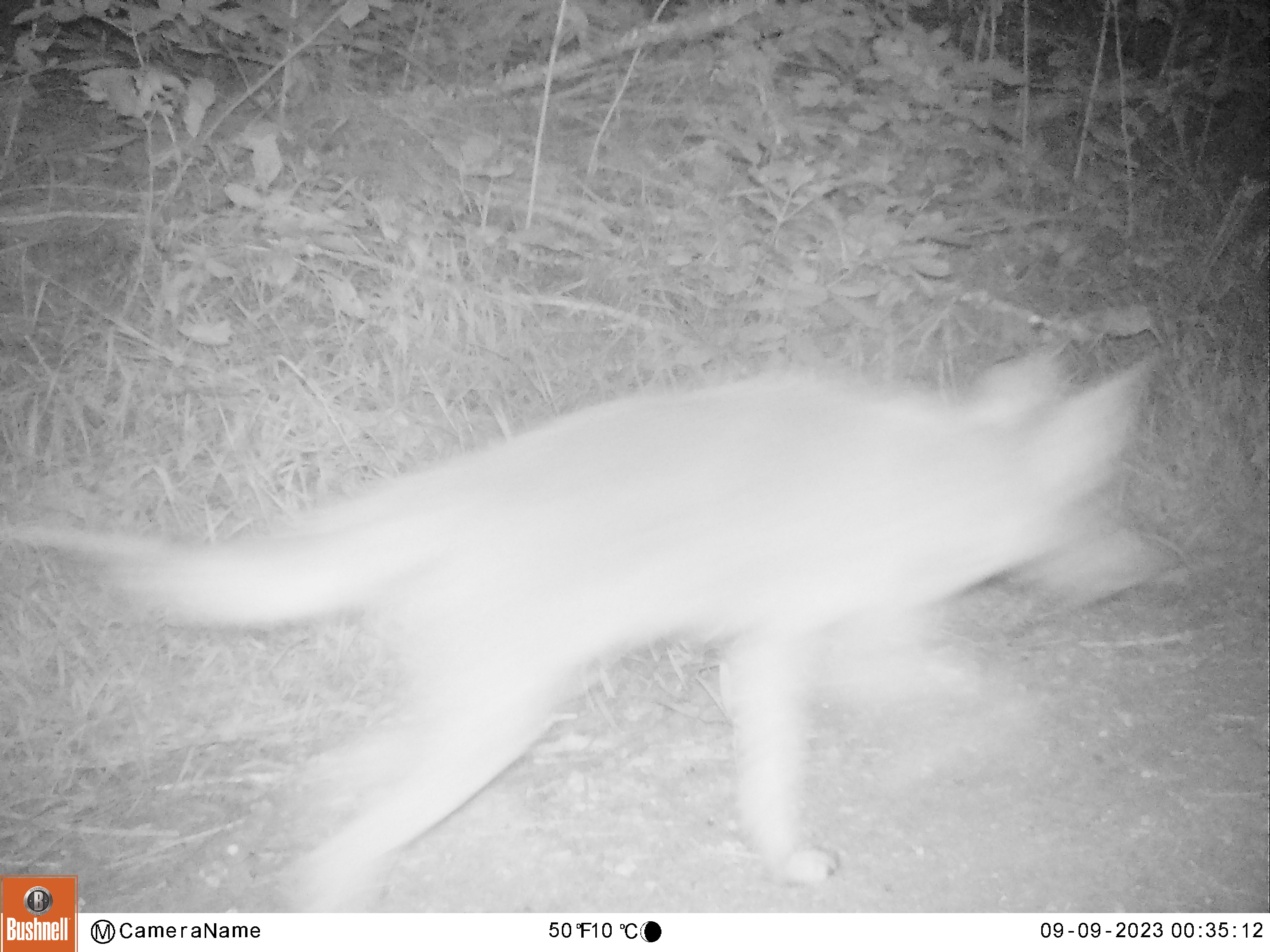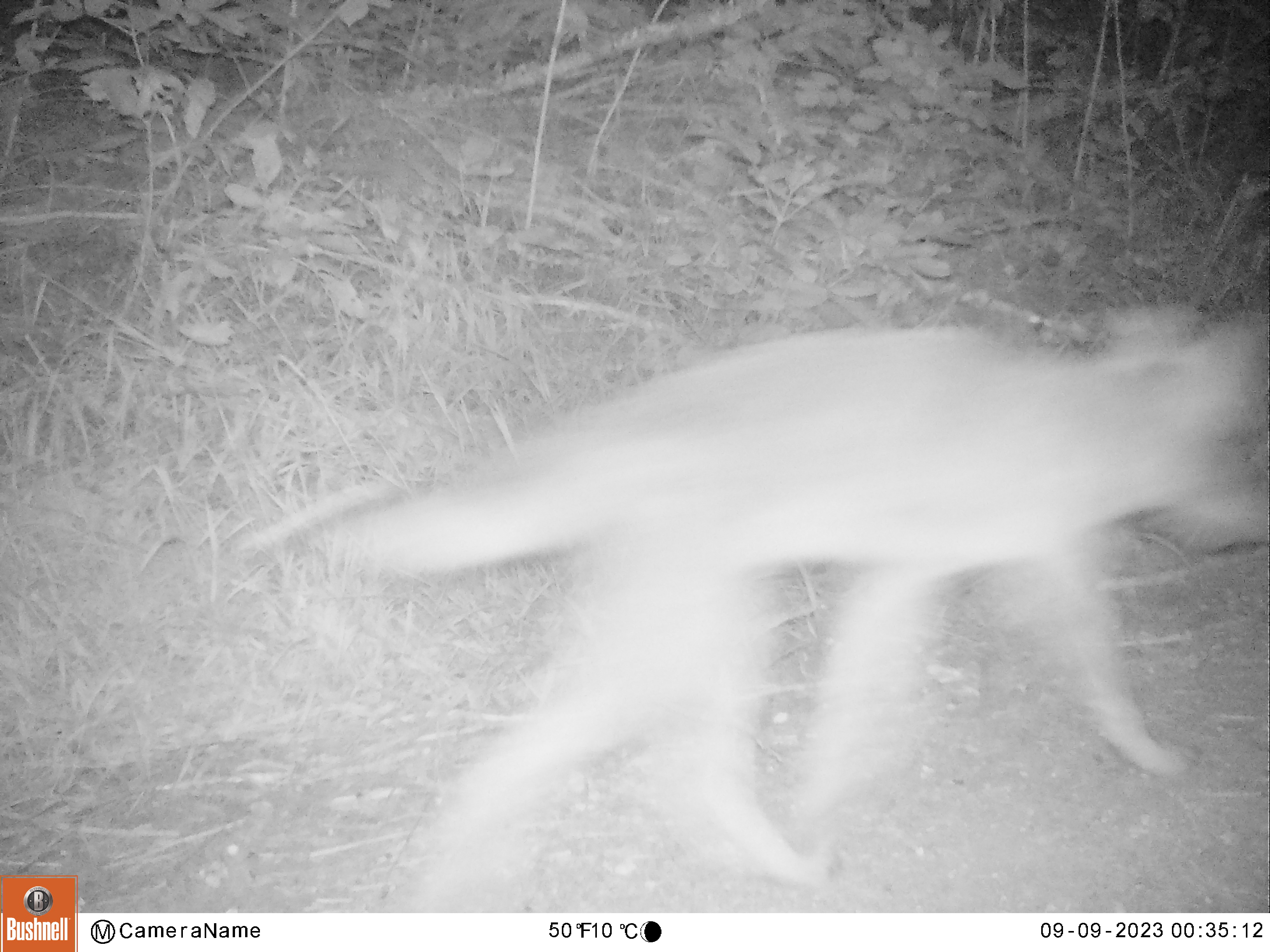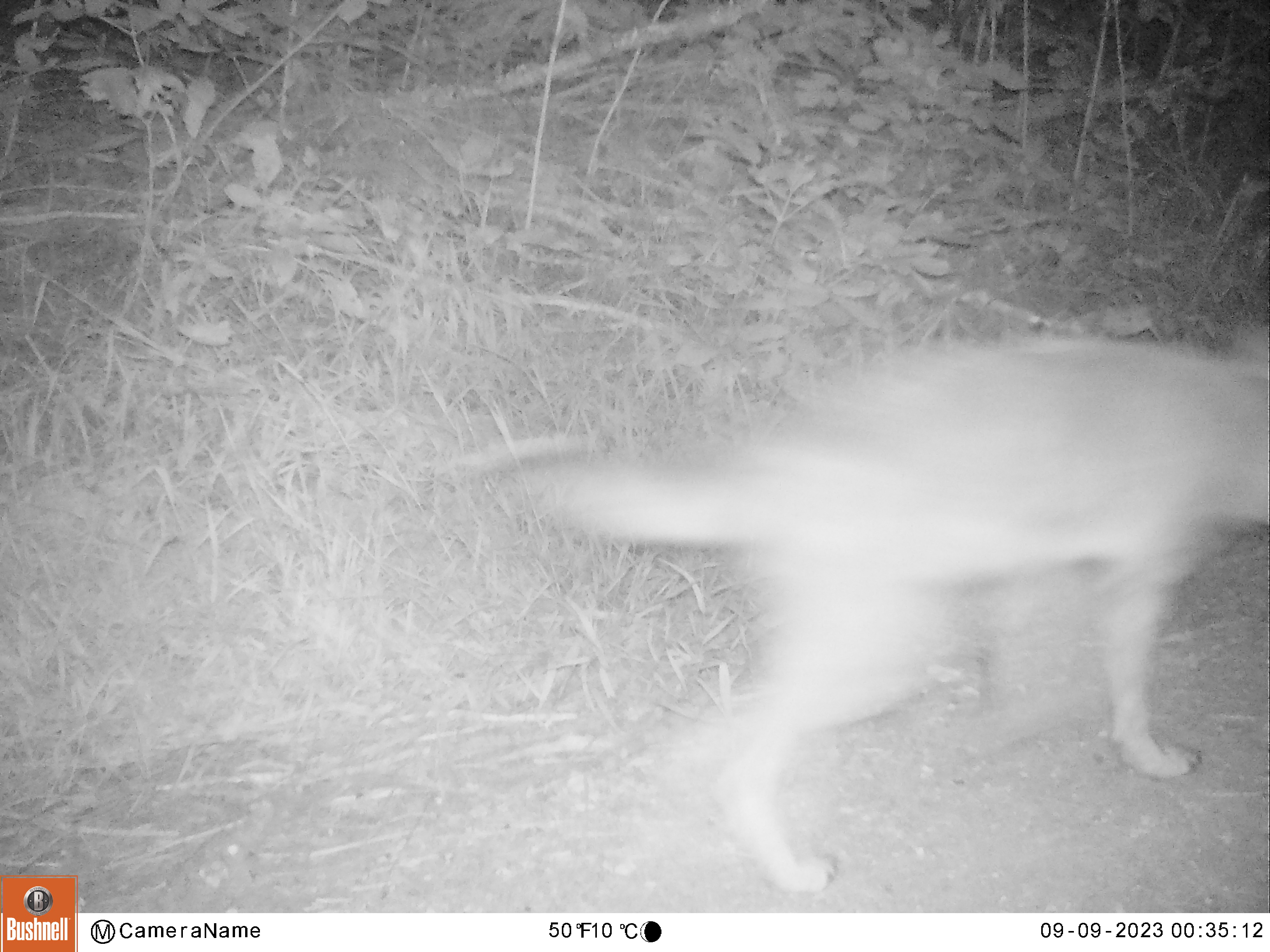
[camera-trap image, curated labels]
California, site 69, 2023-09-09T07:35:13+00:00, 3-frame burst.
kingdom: Animalia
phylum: Chordata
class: Mammalia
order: Carnivora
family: Canidae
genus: Canis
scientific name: Canis latrans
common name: coyote